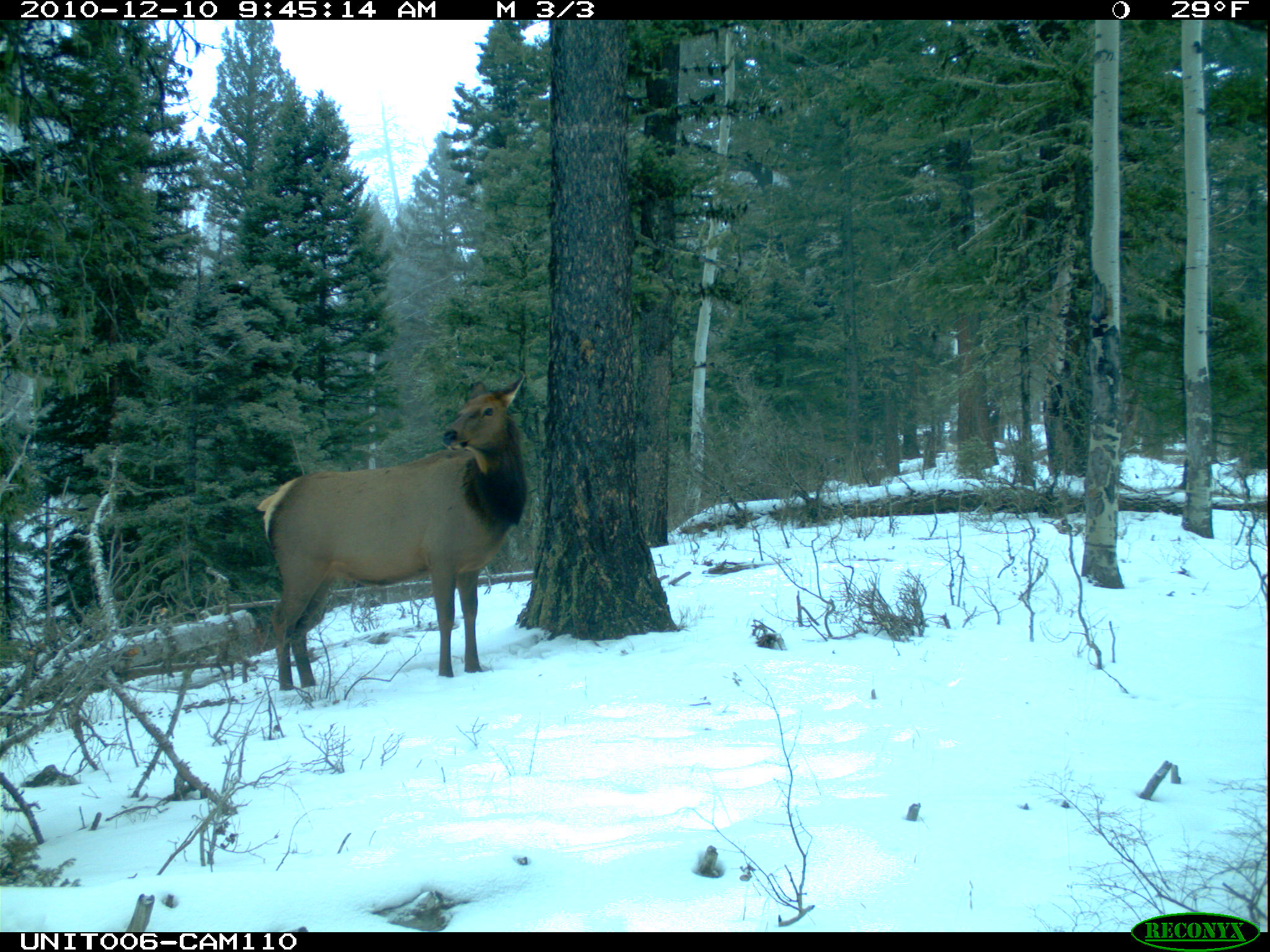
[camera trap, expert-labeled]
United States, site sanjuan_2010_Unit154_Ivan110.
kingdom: Animalia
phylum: Chordata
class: Mammalia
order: Artiodactyla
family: Cervidae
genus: Cervus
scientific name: Cervus elaphus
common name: red deer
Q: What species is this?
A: Cervus elaphus (red deer).